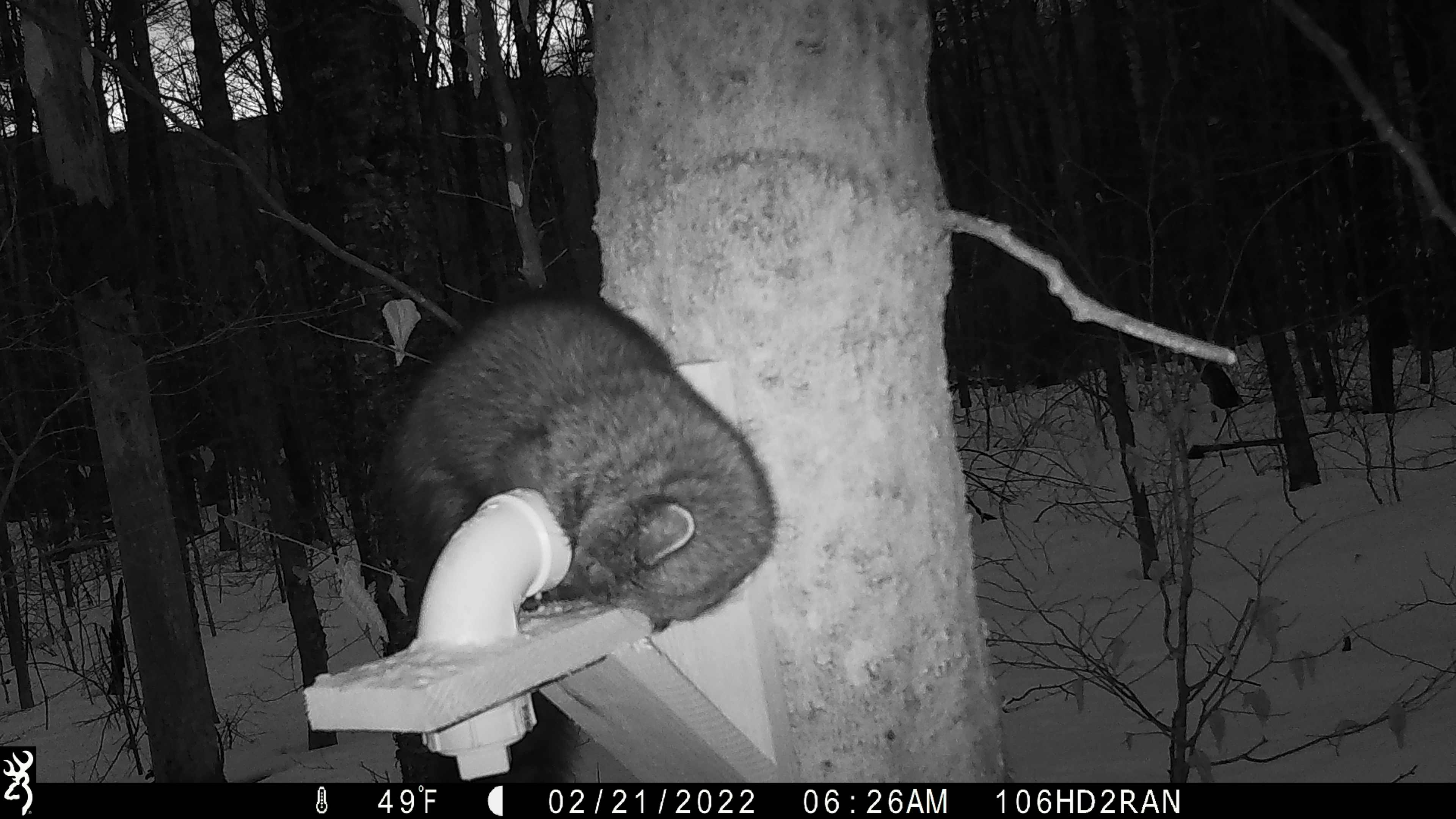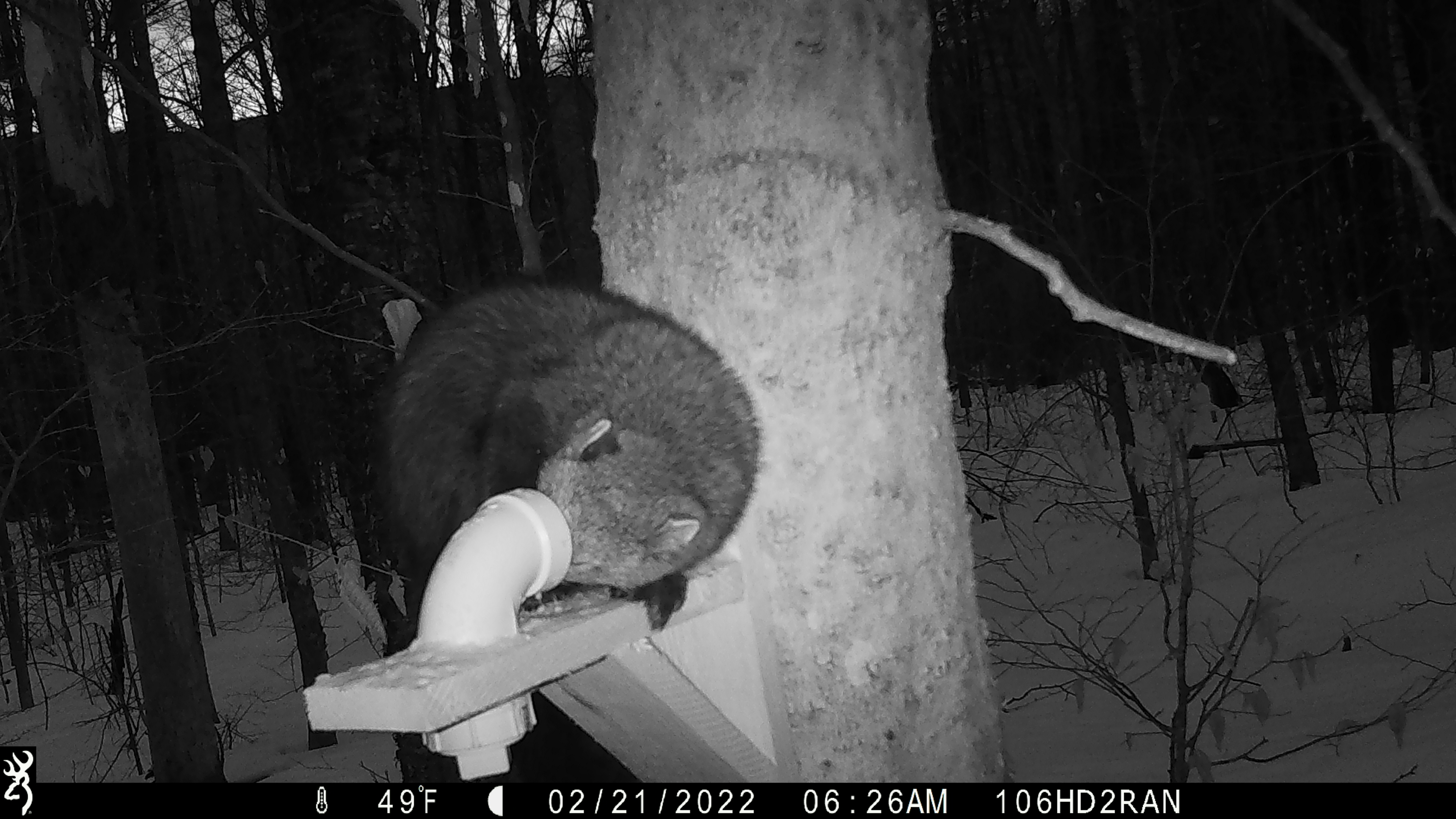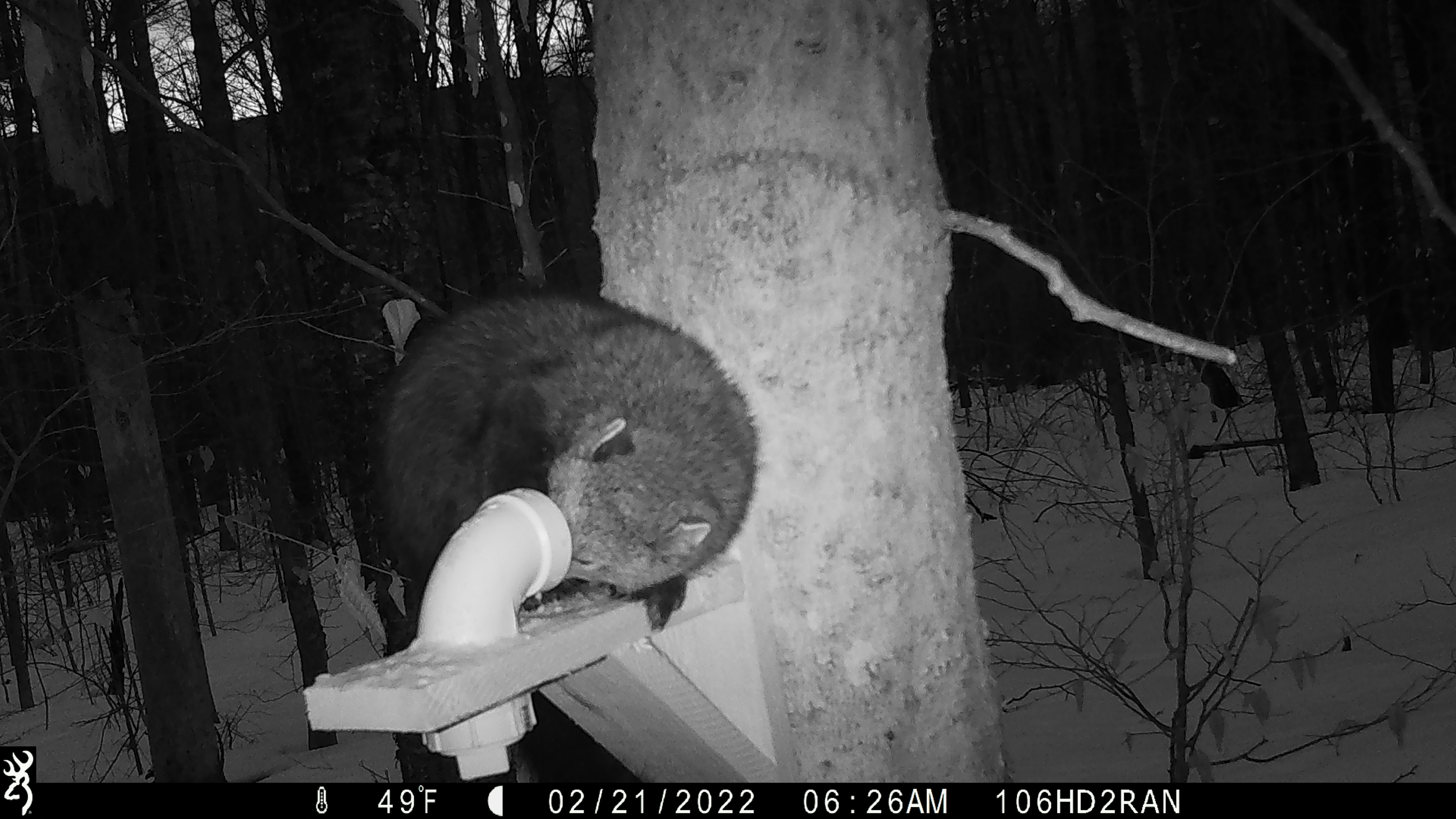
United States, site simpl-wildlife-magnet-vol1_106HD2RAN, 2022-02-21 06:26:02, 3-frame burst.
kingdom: Animalia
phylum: Chordata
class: Mammalia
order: Carnivora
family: Mustelidae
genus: Pekania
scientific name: Pekania pennanti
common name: fisher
Fisher (Pekania pennanti).